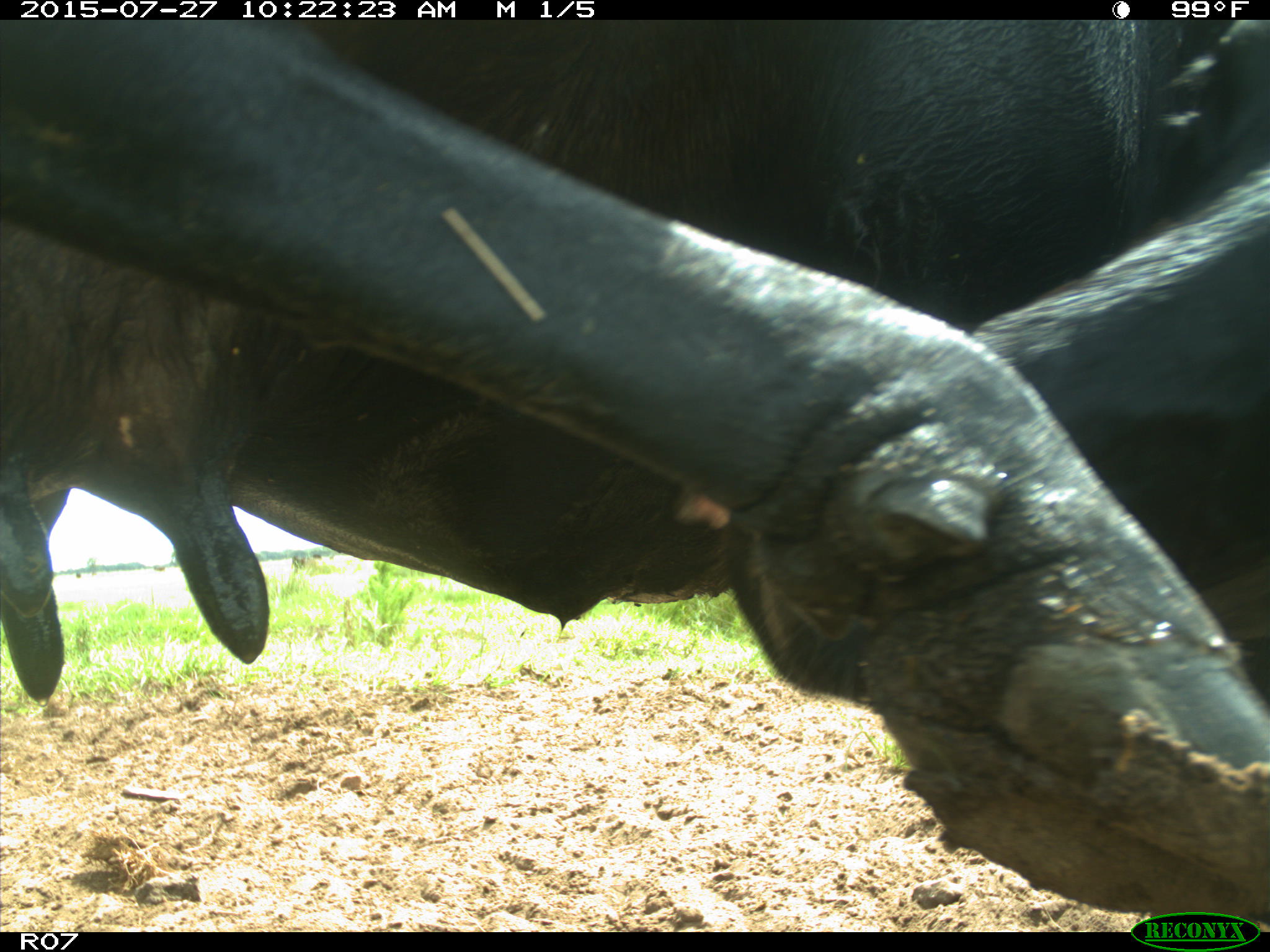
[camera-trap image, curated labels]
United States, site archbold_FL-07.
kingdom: Animalia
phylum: Chordata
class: Mammalia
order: Artiodactyla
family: Bovidae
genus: Bos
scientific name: Bos taurus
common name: domestic cow